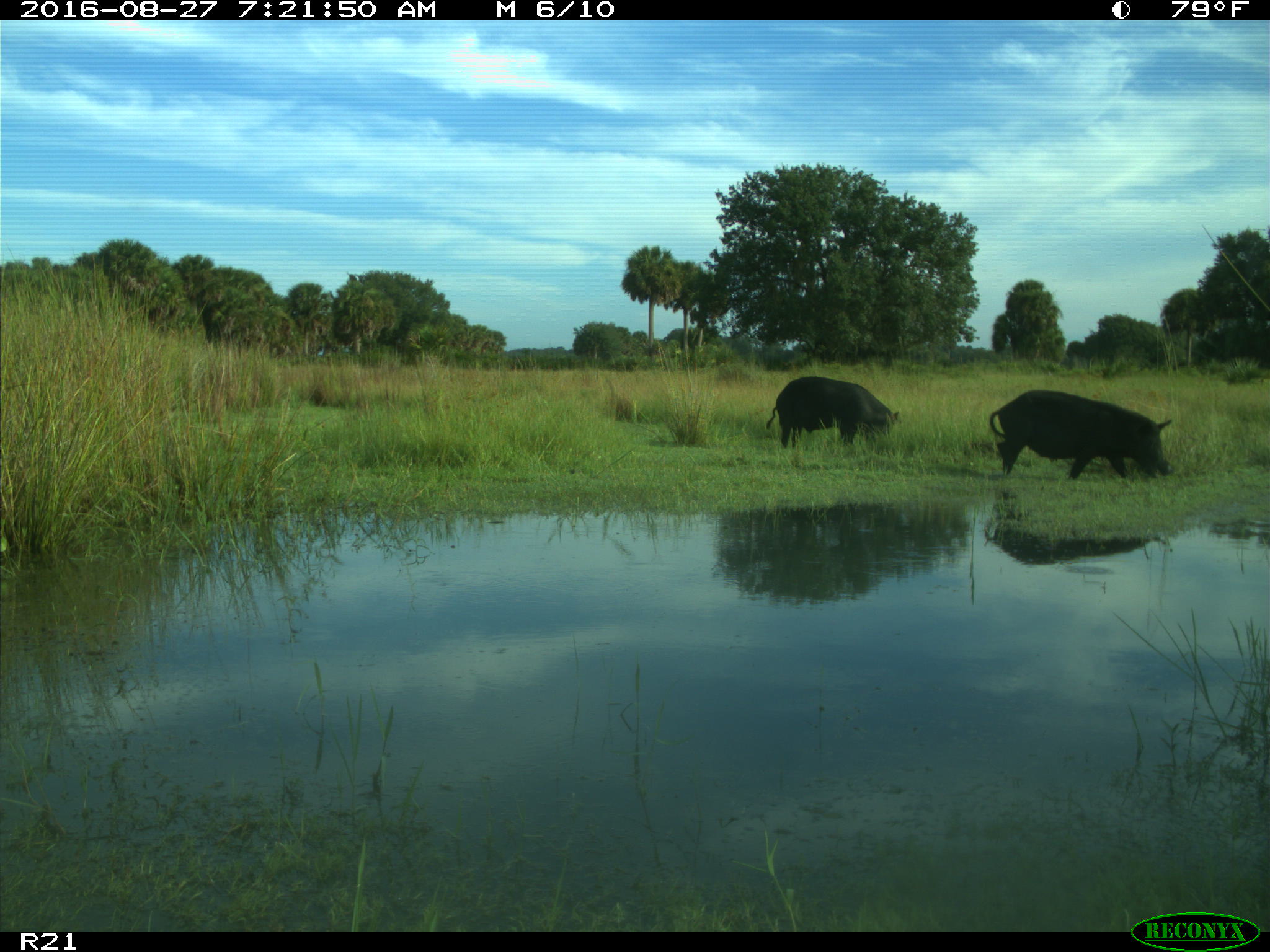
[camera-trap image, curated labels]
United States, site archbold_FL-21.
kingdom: Animalia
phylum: Chordata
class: Mammalia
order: Artiodactyla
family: Suidae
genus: Sus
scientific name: Sus scrofa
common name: wild boar